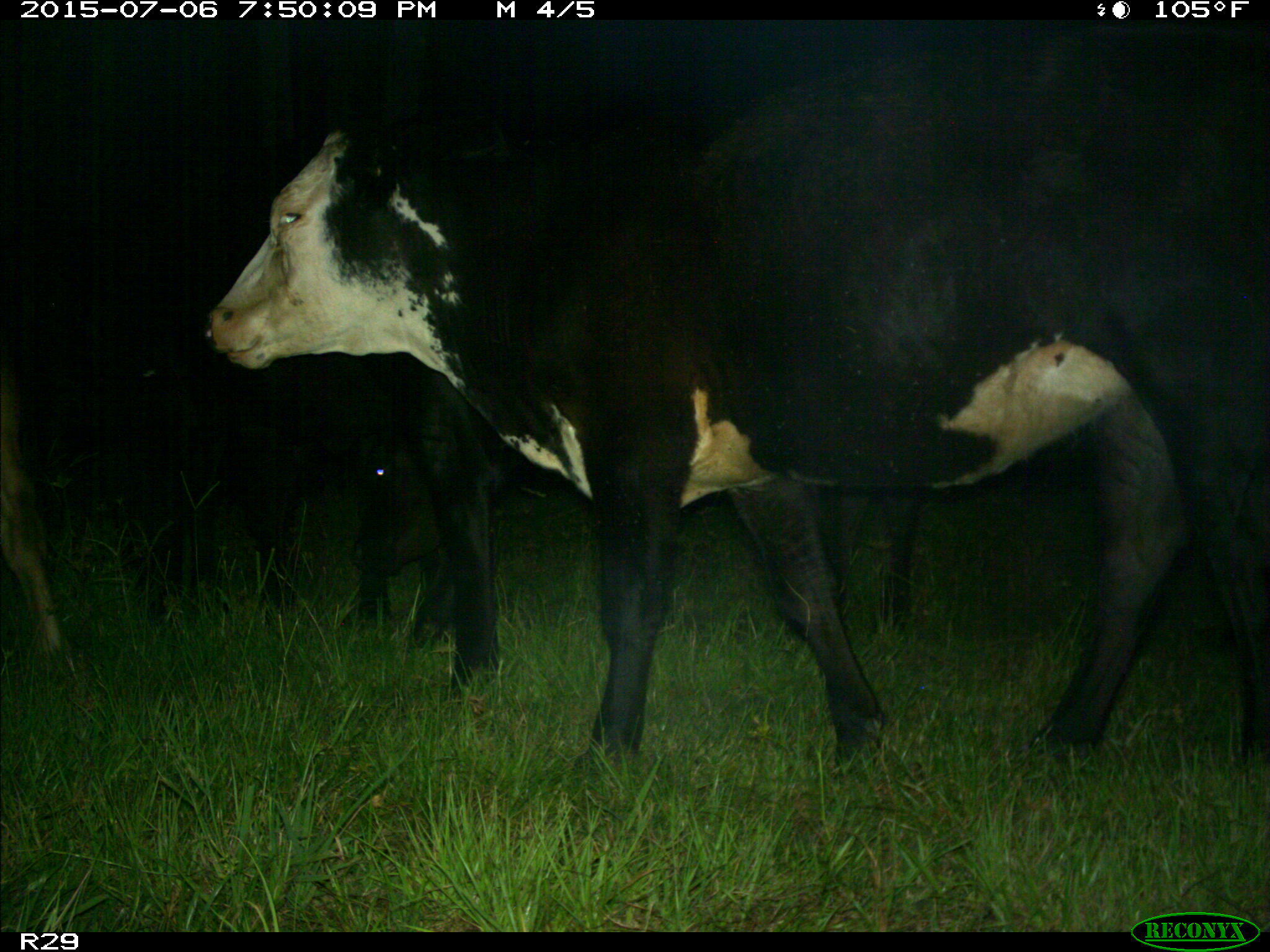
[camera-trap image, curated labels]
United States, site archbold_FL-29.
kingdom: Animalia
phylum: Chordata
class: Mammalia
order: Artiodactyla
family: Bovidae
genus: Bos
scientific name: Bos taurus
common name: domestic cow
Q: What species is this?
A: Bos taurus (domestic cow).